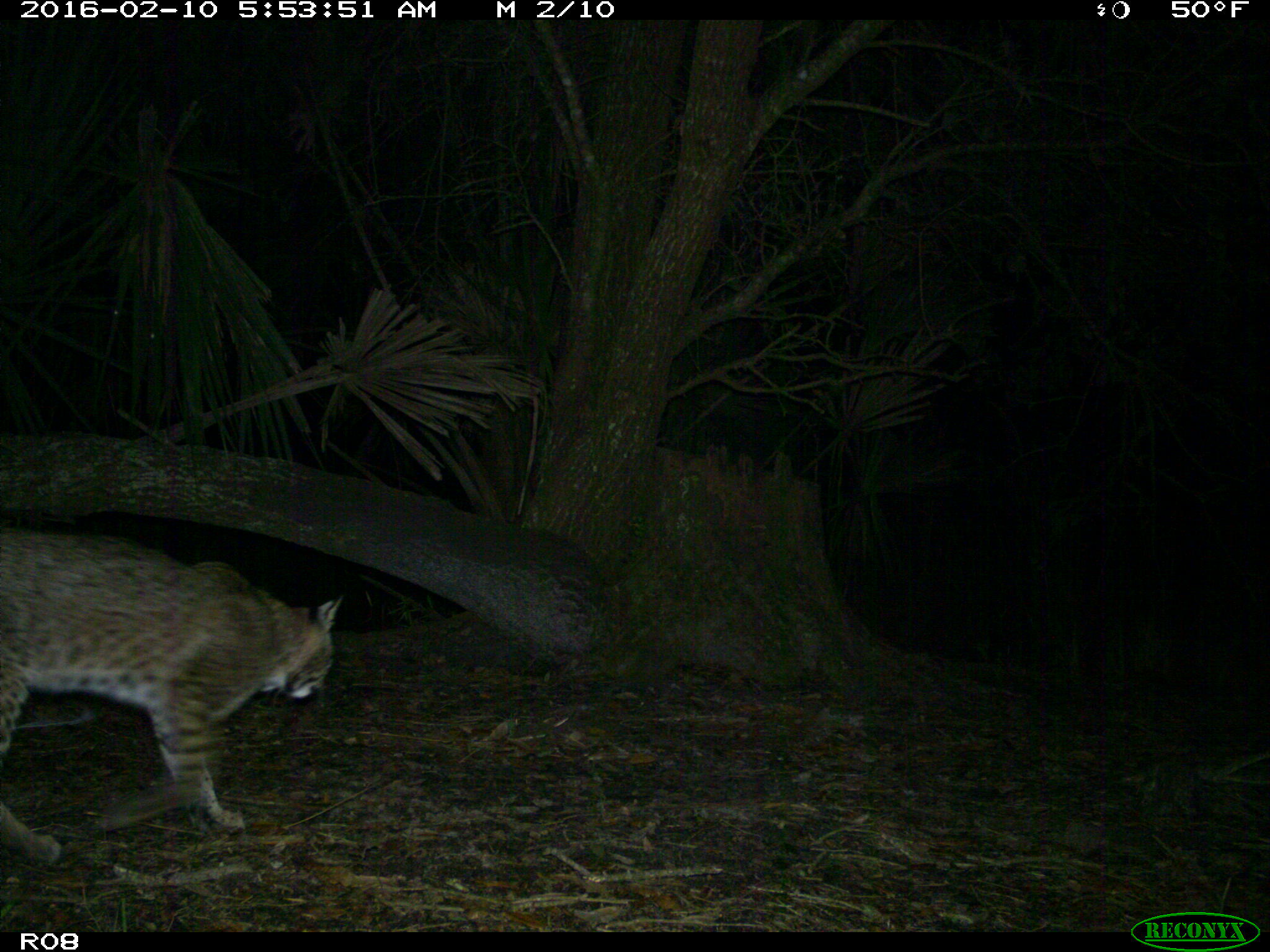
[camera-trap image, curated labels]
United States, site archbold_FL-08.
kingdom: Animalia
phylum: Chordata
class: Mammalia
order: Carnivora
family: Felidae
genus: Lynx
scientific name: Lynx rufus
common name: bobcat